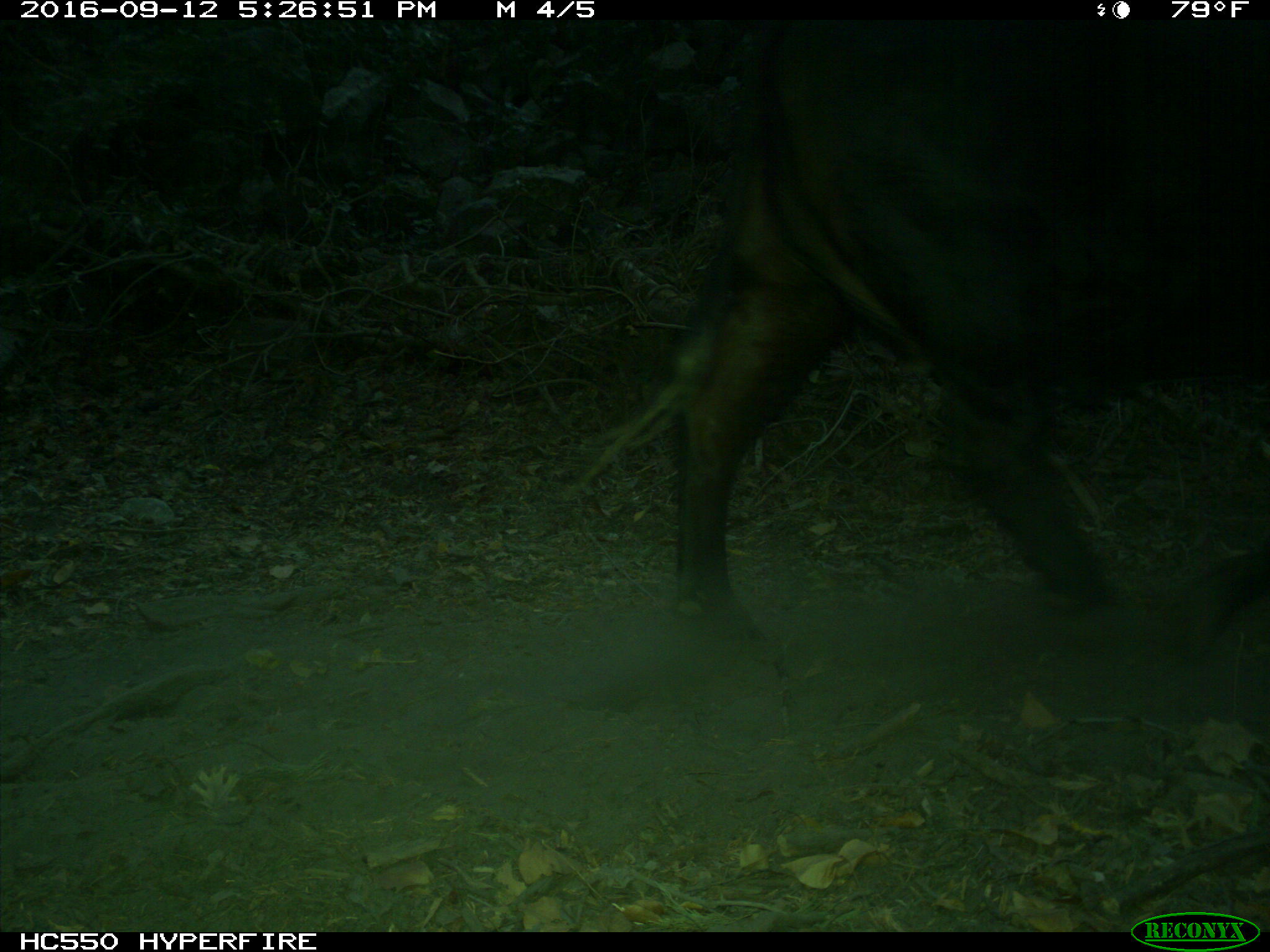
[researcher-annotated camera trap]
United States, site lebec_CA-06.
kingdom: Animalia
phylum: Chordata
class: Mammalia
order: Artiodactyla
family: Bovidae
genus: Bos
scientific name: Bos taurus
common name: domestic cow